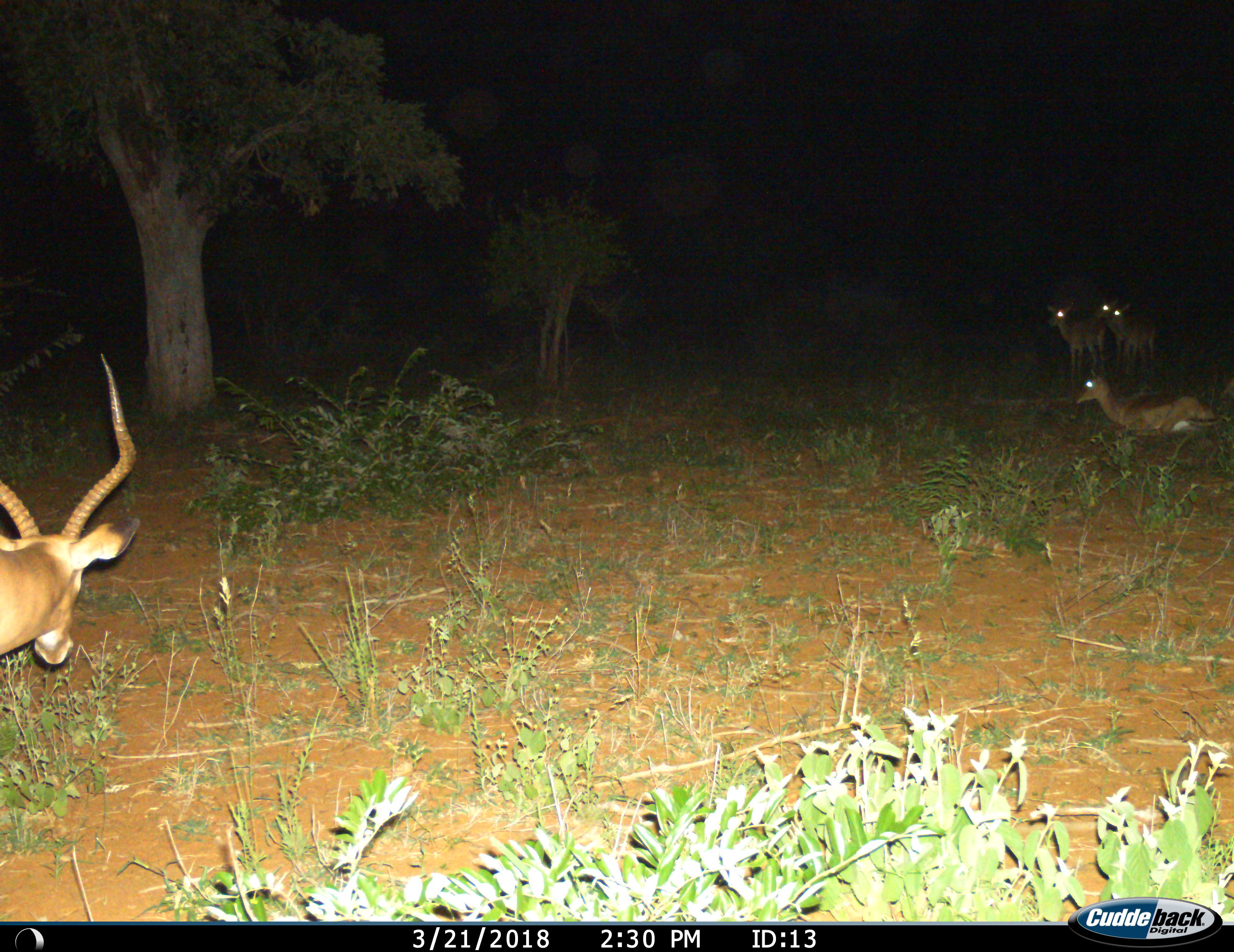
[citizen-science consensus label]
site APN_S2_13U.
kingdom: Animalia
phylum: Chordata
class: Mammalia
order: Artiodactyla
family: Bovidae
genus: Aepyceros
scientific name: Aepyceros melampus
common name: impala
Impala (Aepyceros melampus), count 5. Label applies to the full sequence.